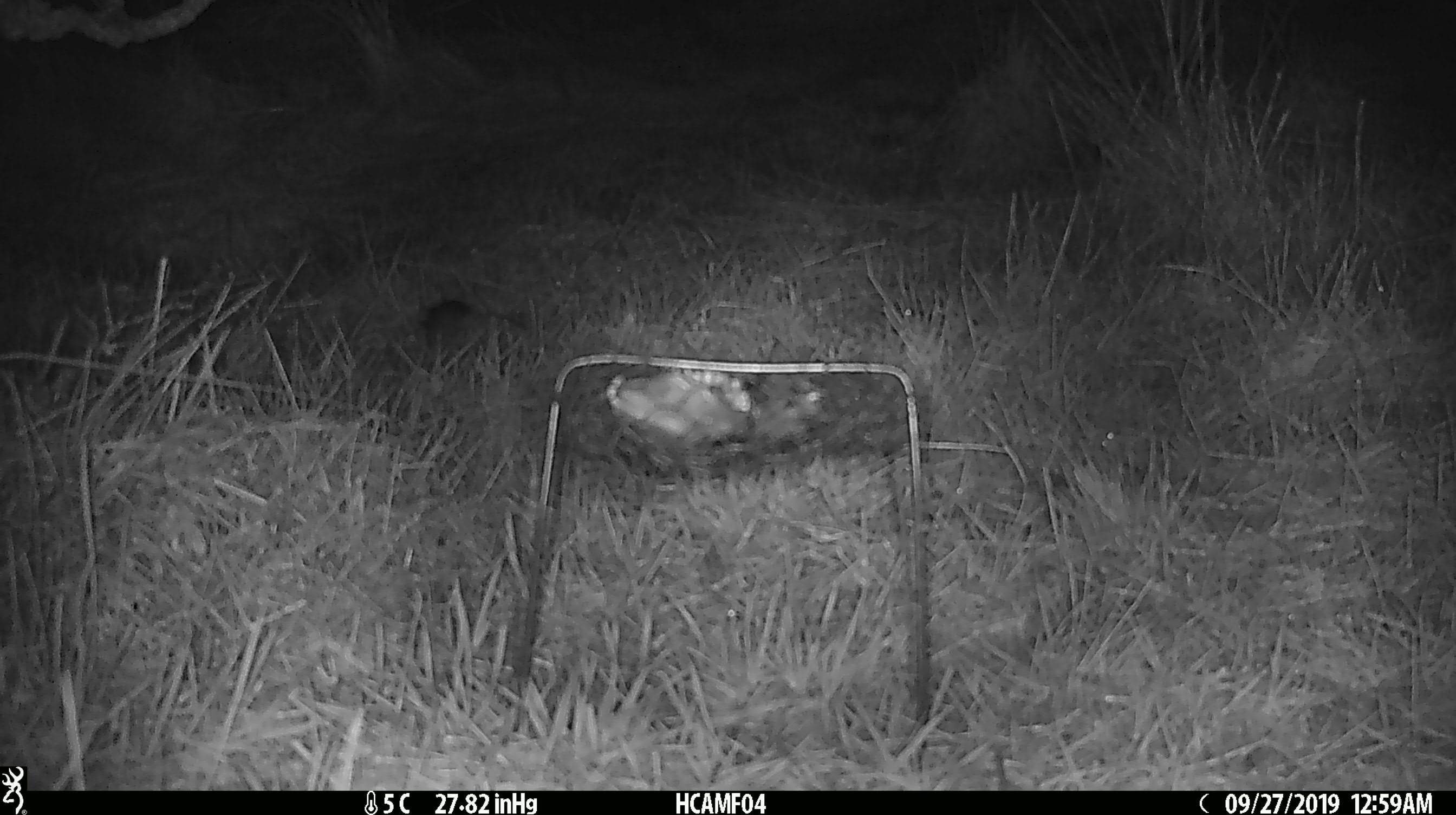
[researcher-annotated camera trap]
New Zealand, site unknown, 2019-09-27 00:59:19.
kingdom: Animalia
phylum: Chordata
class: Mammalia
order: Rodentia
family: Muridae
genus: Mus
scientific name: Mus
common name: mouse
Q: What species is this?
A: Mouse (Mus).